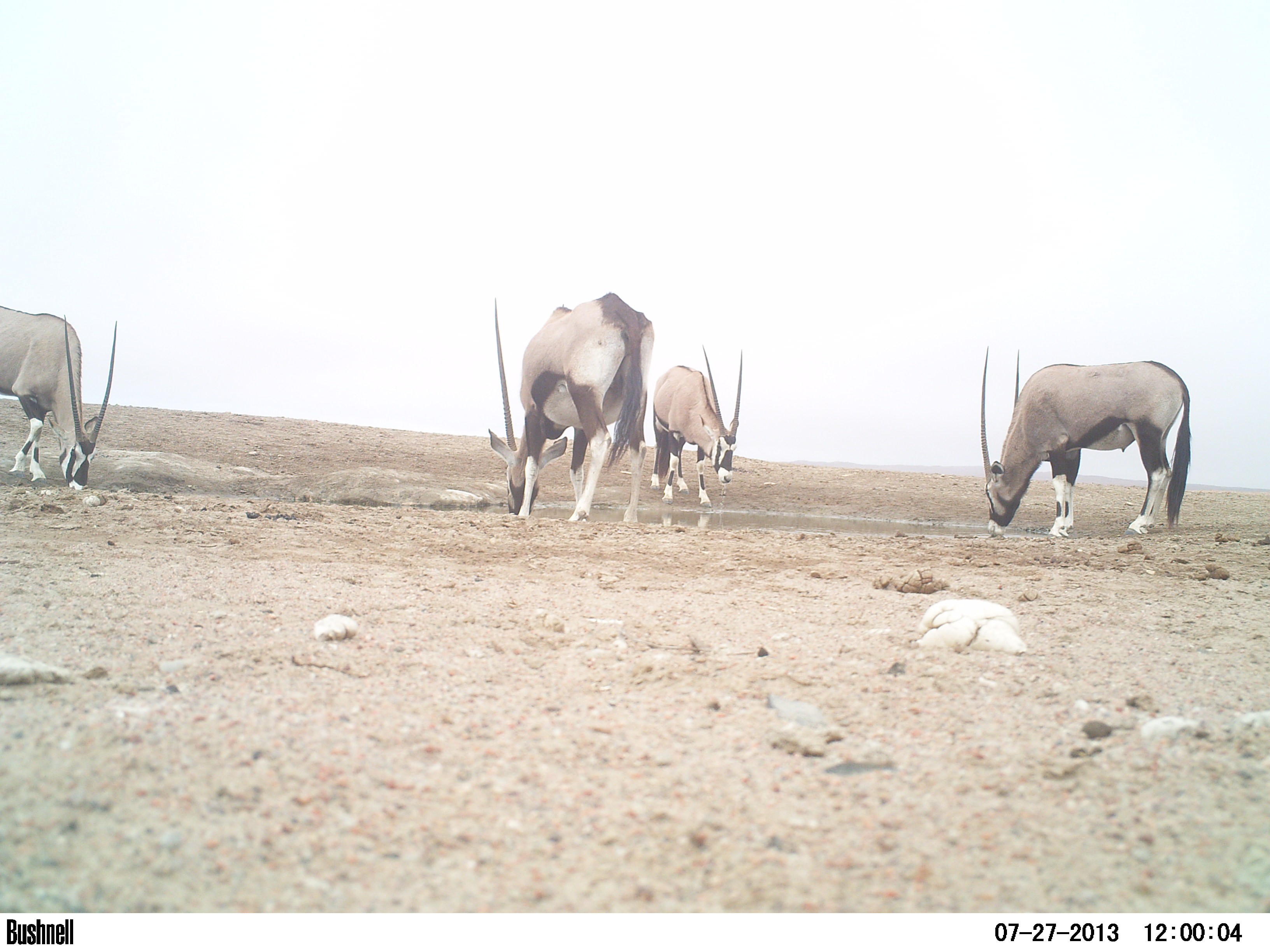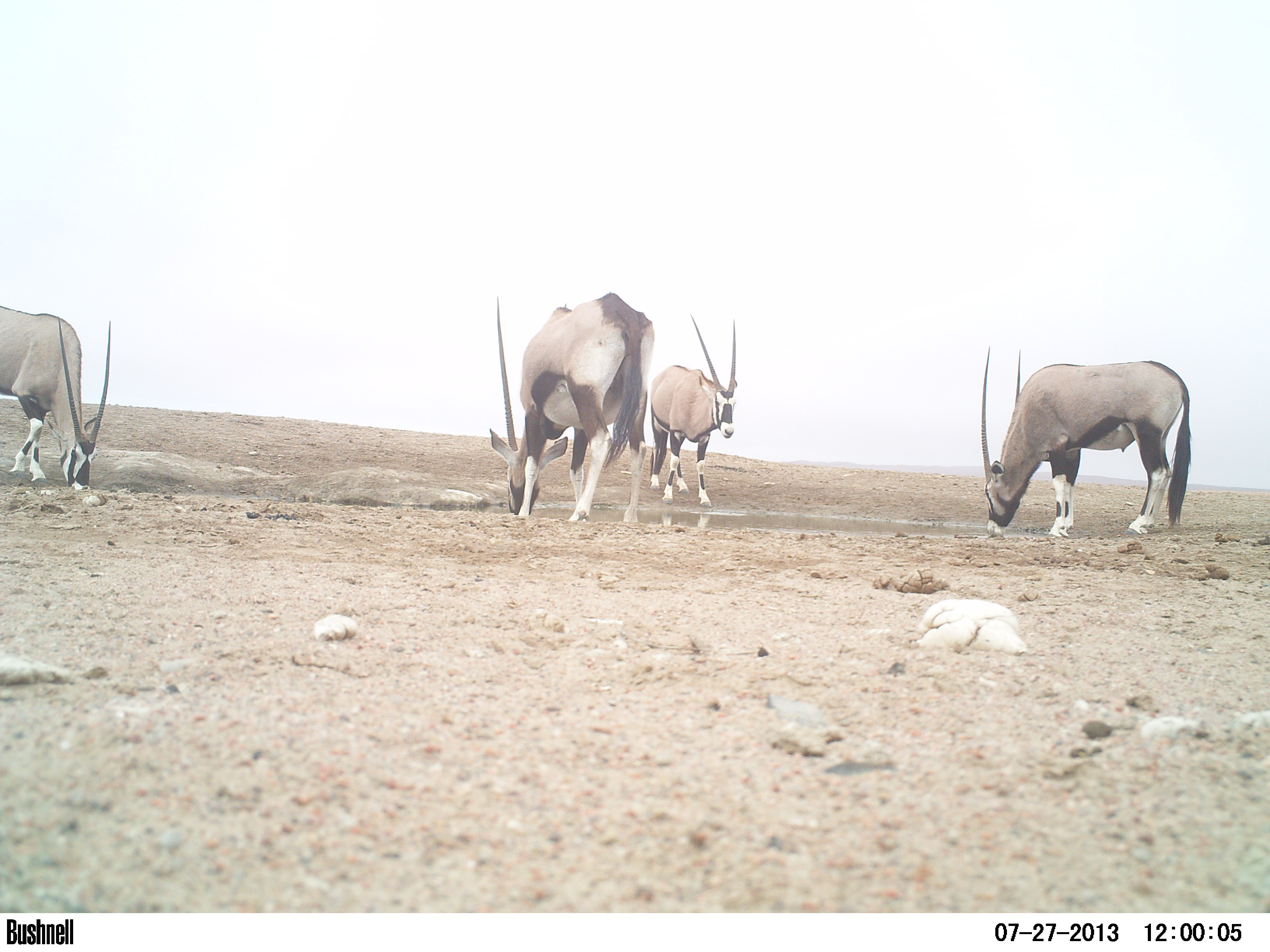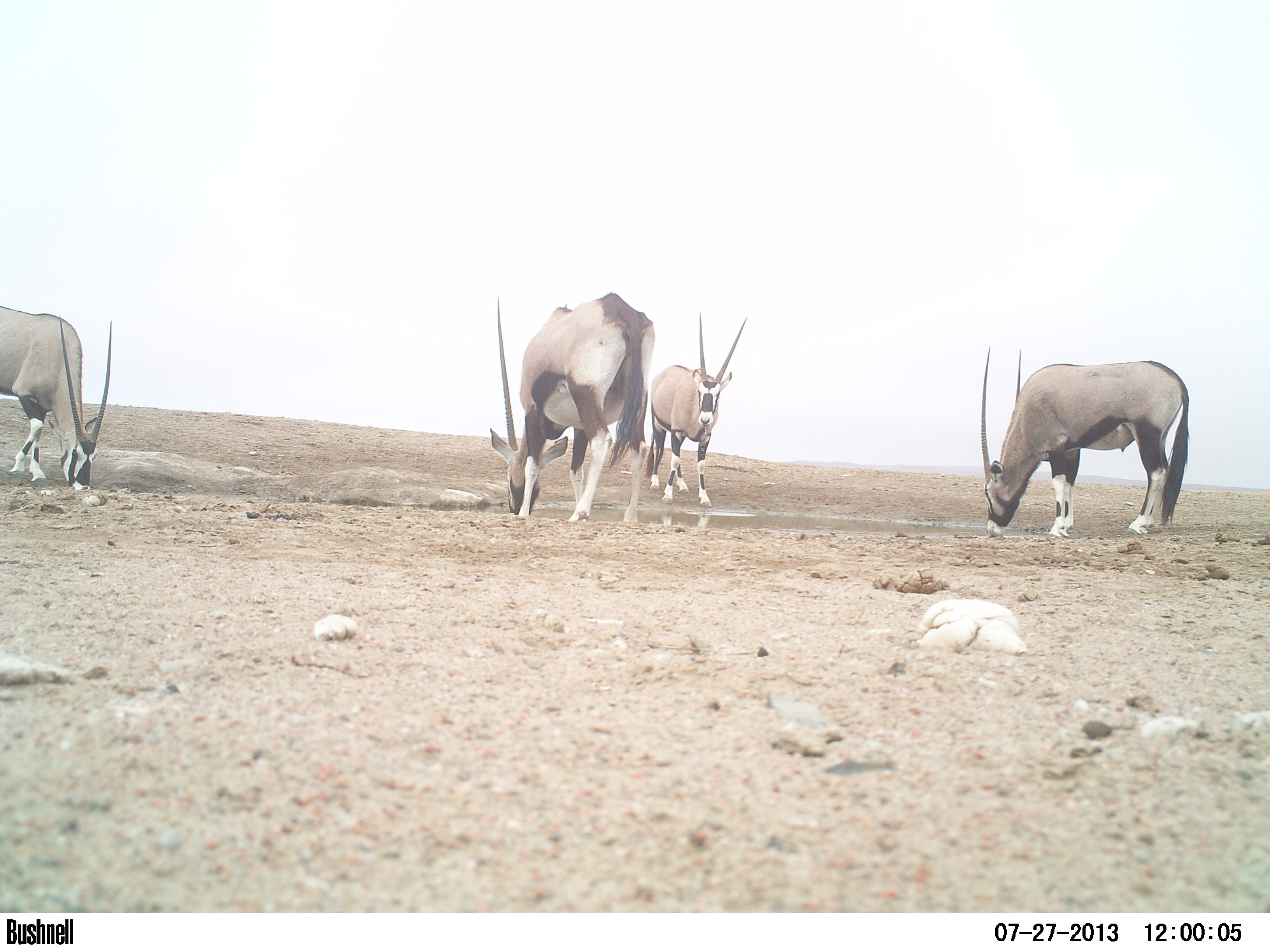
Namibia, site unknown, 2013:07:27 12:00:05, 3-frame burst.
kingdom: Animalia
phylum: Chordata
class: Mammalia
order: Artiodactyla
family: Bovidae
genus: Oryx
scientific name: Oryx gazella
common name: gemsbok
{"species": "Oryx gazella (gemsbok)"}